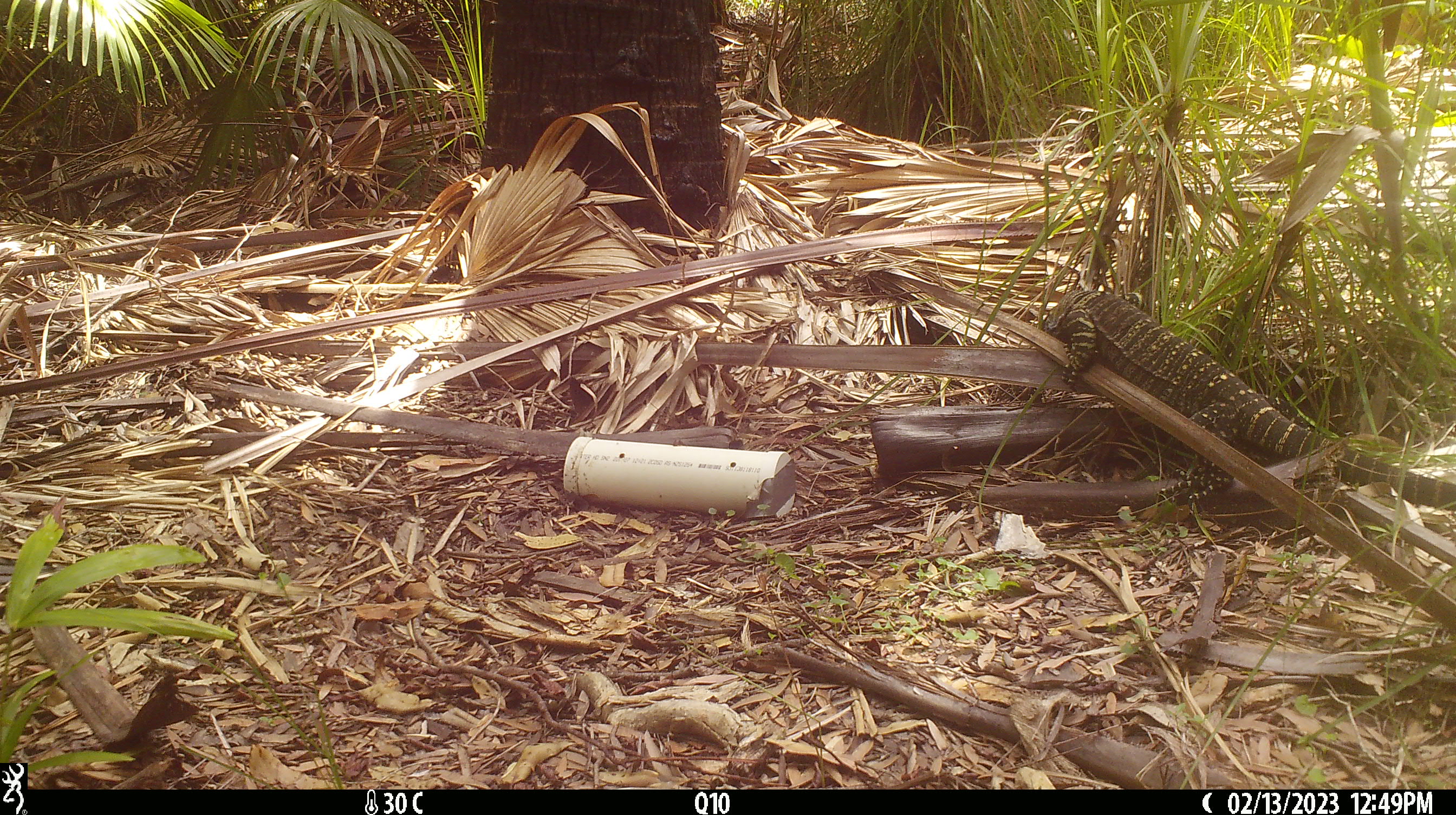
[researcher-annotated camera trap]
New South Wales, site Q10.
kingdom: Animalia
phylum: Chordata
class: Reptilia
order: Squamata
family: Varanidae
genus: Varanus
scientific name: Varanus varius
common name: lace monitor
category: goanna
Goanna (lace monitor) (Varanus varius).